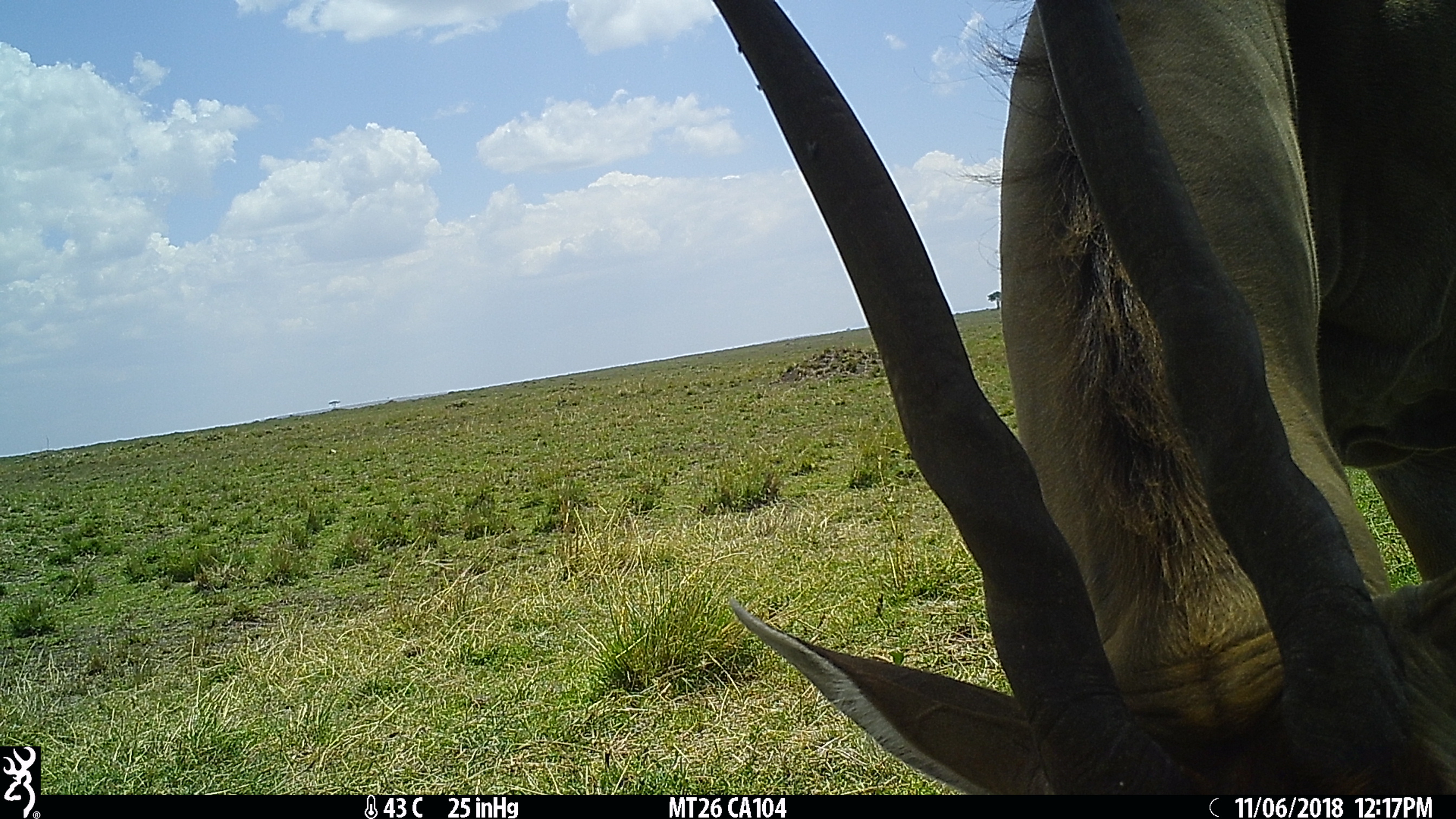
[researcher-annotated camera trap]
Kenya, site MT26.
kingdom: Animalia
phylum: Chordata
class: Mammalia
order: Artiodactyla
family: Bovidae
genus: Tragelaphus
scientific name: Tragelaphus oryx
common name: eland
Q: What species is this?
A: Eland (Tragelaphus oryx).